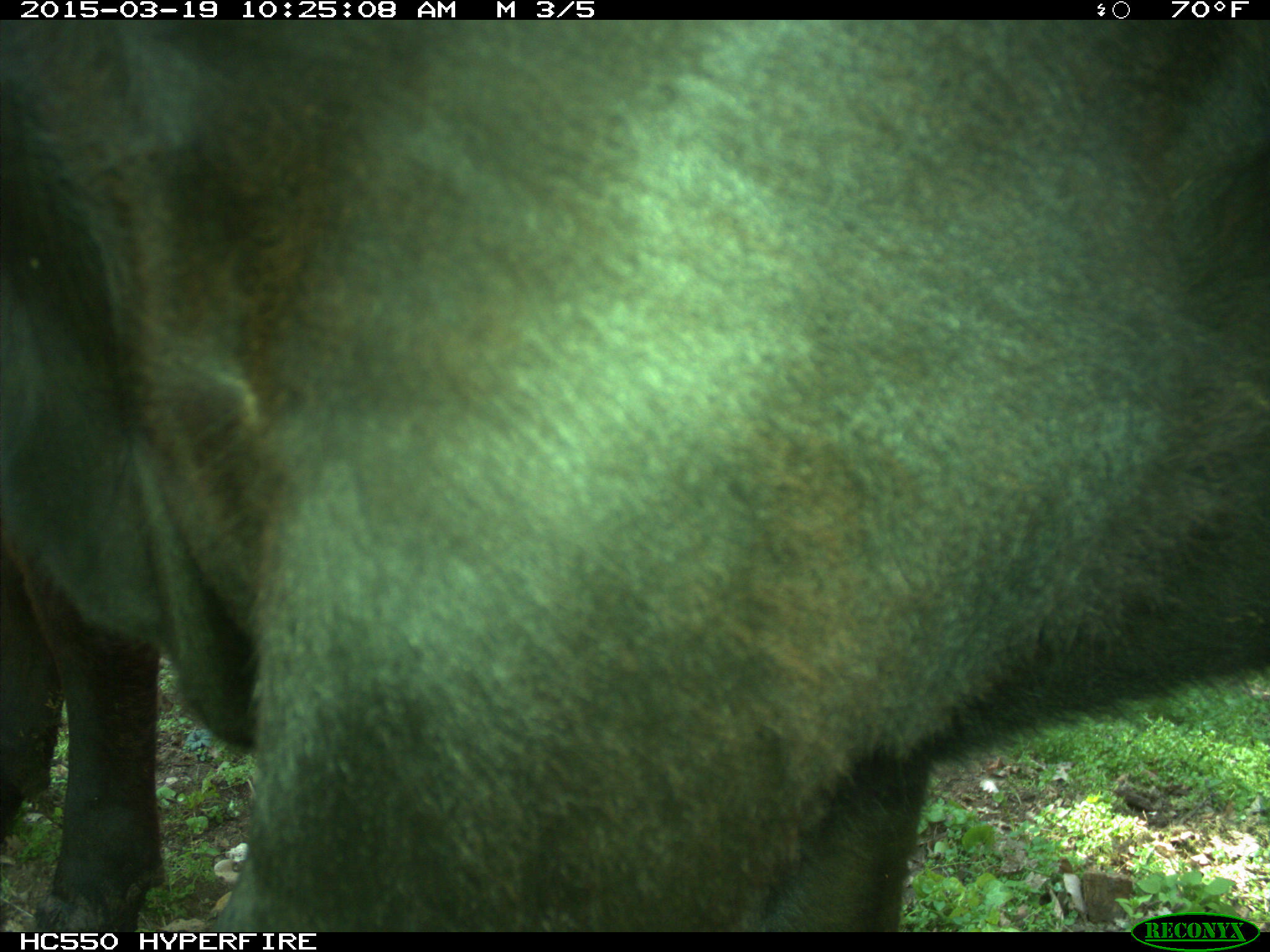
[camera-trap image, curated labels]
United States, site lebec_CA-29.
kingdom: Animalia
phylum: Chordata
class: Mammalia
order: Artiodactyla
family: Bovidae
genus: Bos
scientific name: Bos taurus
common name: domestic cow